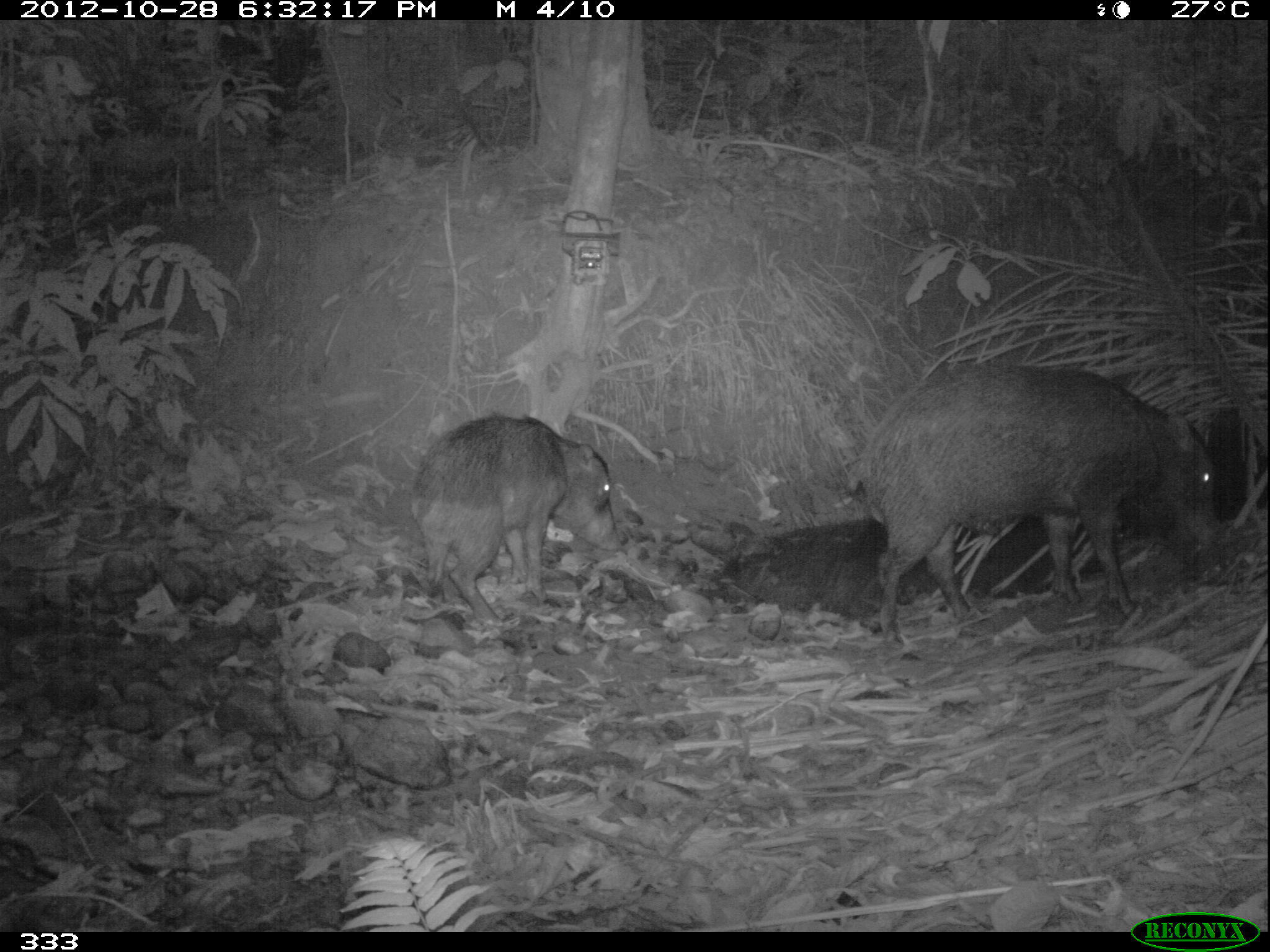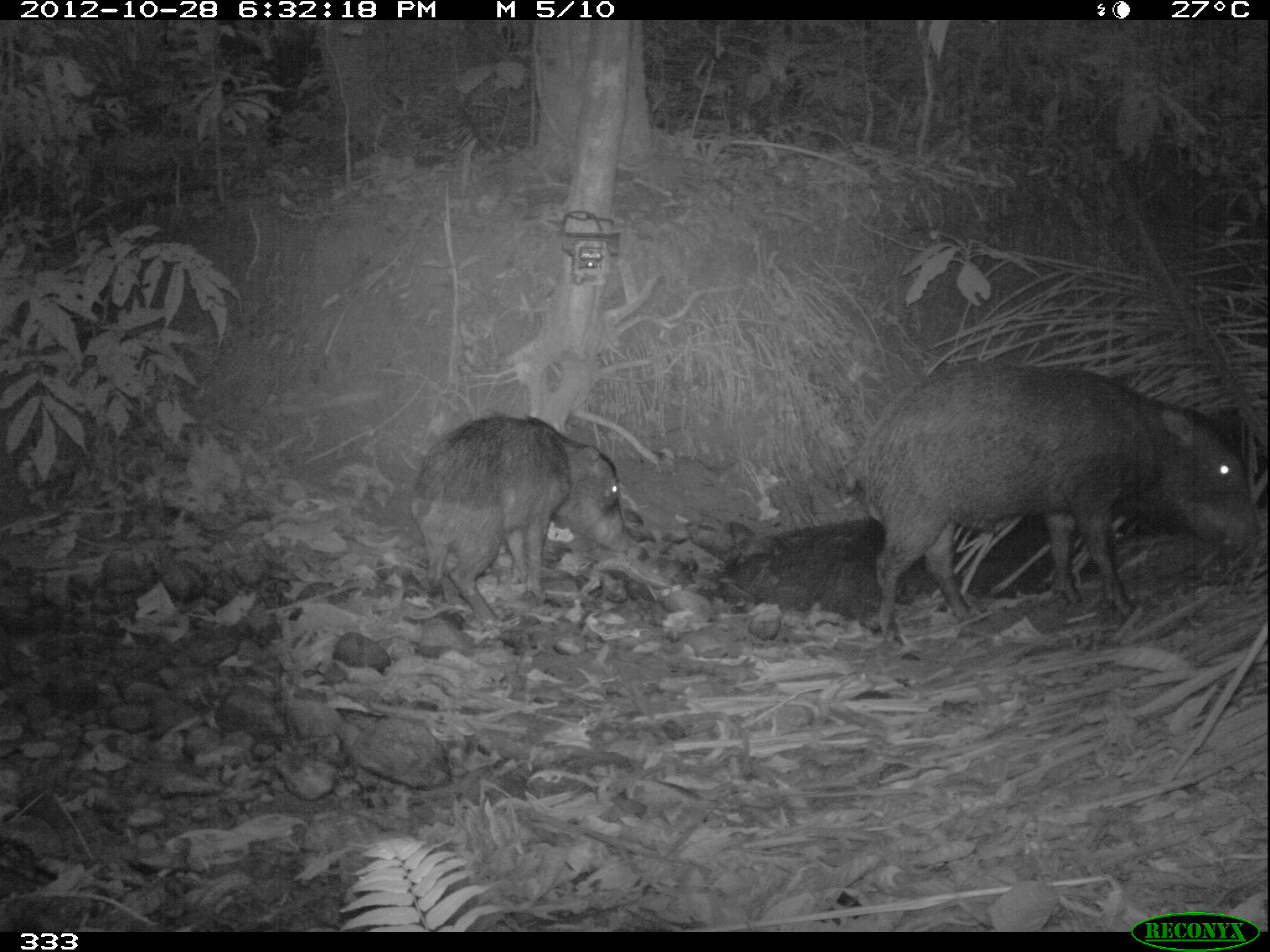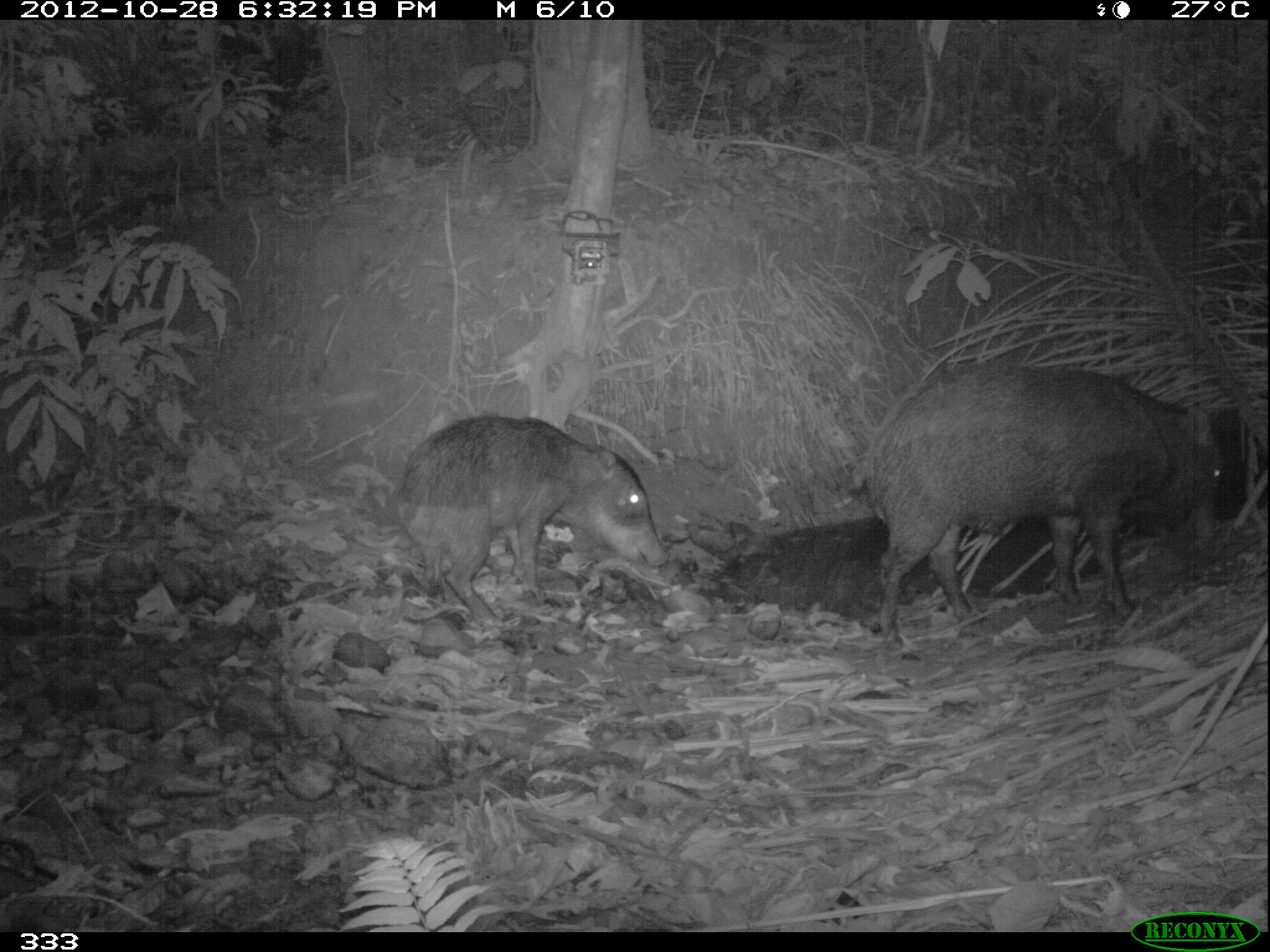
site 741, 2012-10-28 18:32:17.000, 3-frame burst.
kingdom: Animalia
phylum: Chordata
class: Mammalia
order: Artiodactyla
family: Tayassuidae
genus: Tayassu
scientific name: Tayassu pecari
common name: white-lipped peccary